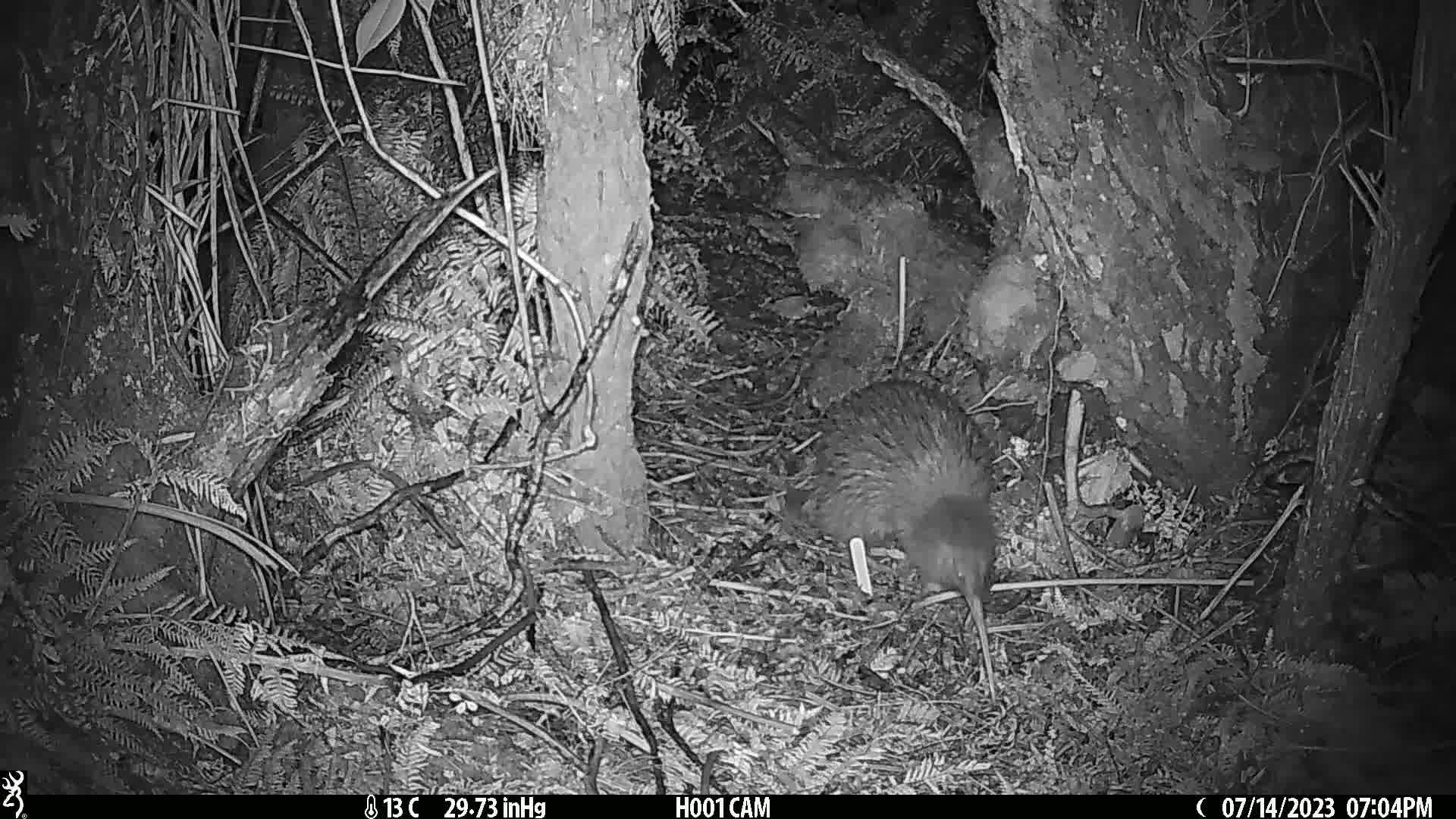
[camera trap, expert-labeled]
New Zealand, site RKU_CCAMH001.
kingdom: Animalia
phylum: Chordata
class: Aves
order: Apterygiformes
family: Apterygidae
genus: Apteryx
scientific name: Apteryx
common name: kiwi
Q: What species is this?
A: Kiwi (Apteryx).